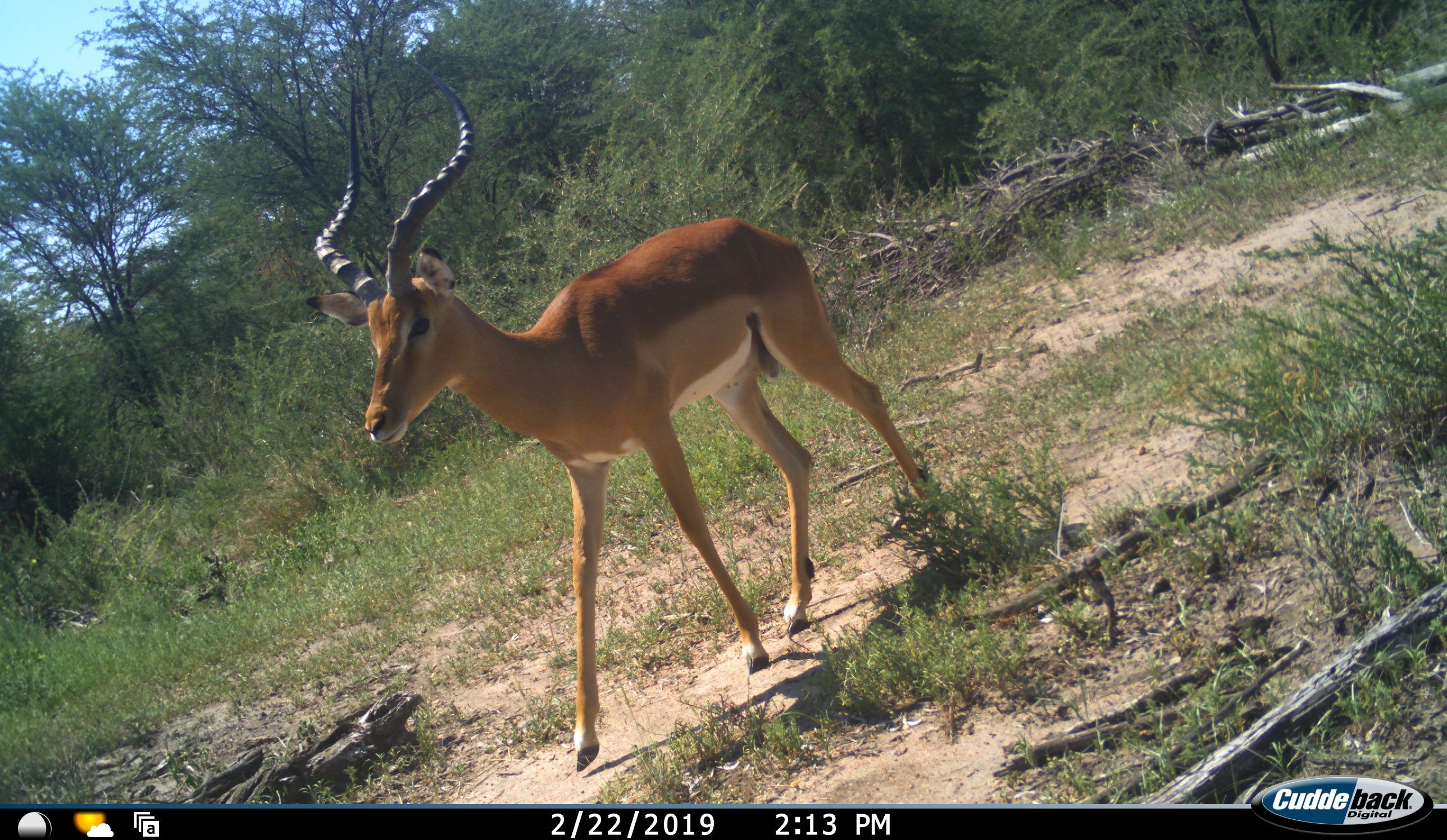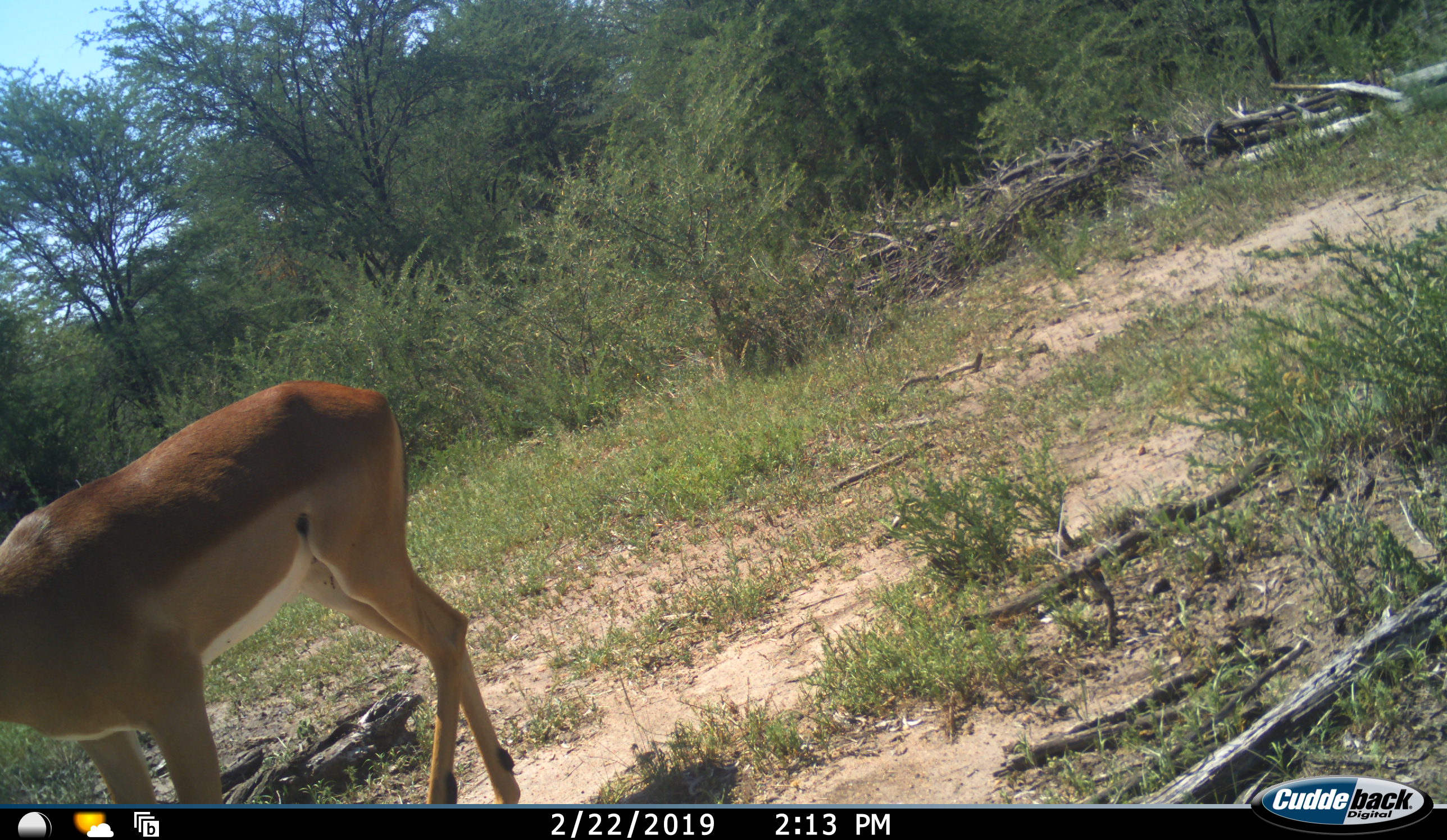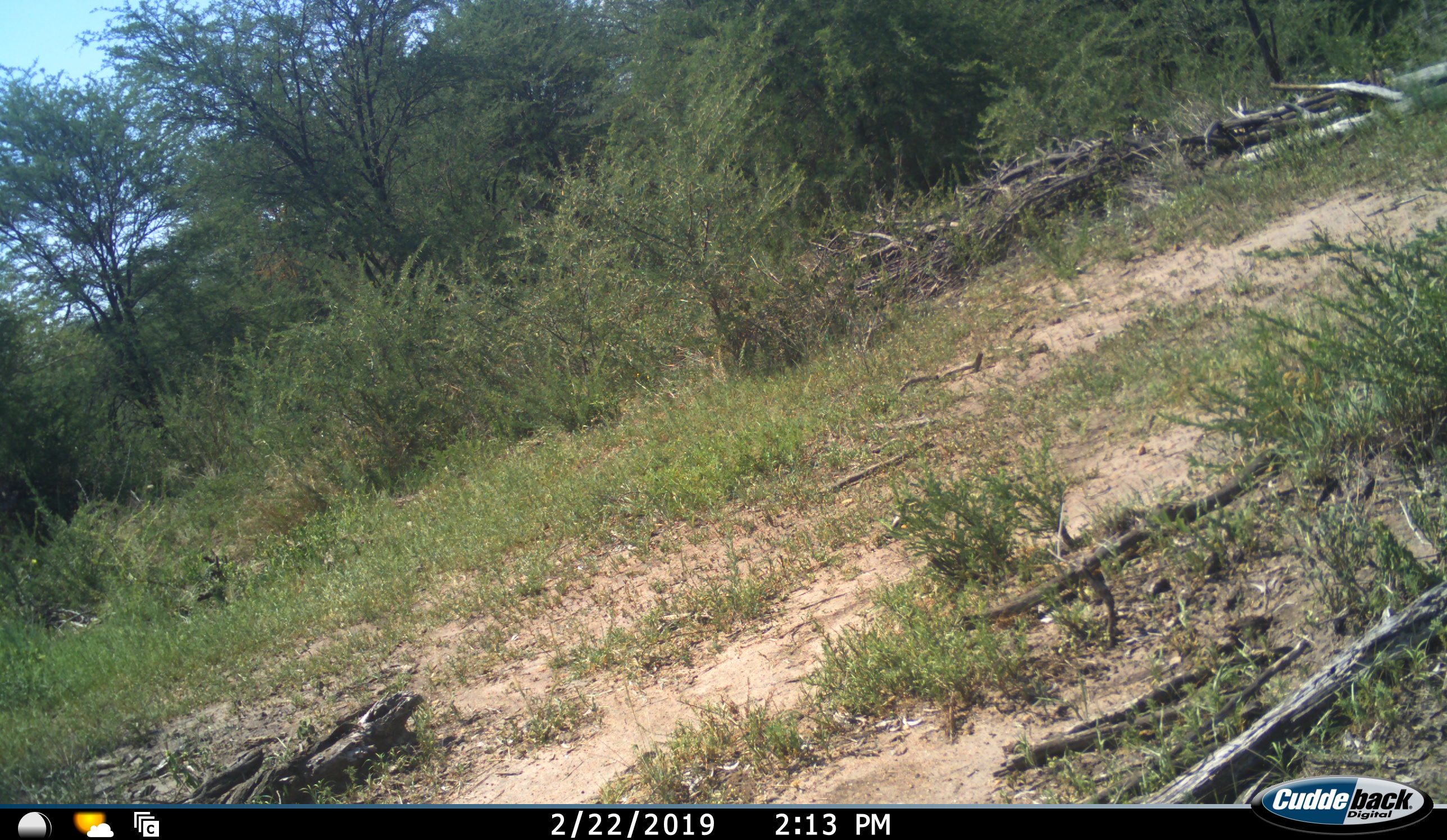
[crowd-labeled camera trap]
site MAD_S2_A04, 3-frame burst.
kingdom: Animalia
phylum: Chordata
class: Mammalia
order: Artiodactyla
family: Bovidae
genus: Aepyceros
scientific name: Aepyceros melampus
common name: impala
Impala (Aepyceros melampus), count 1. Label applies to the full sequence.